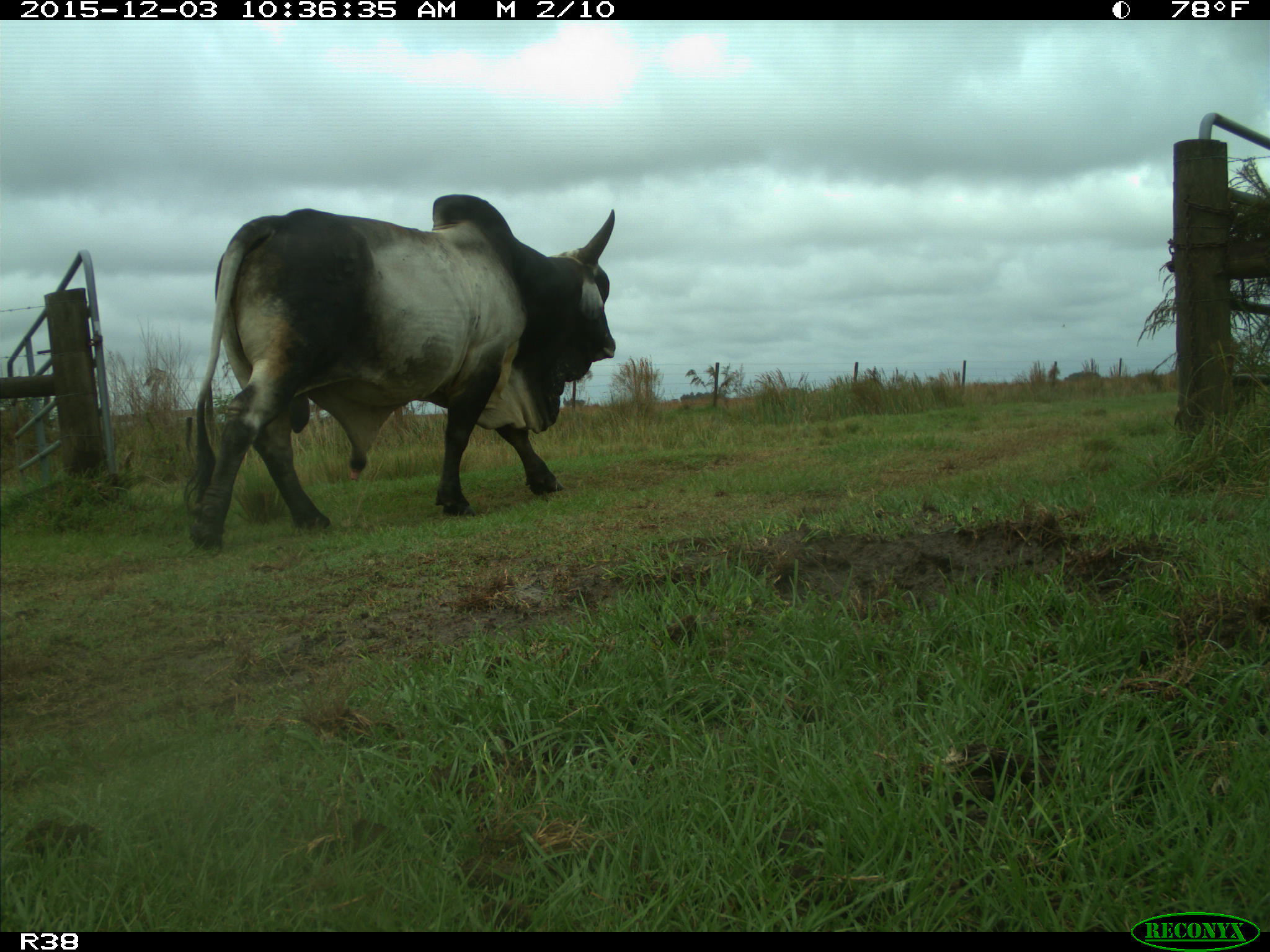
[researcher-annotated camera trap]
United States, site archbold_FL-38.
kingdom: Animalia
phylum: Chordata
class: Mammalia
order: Artiodactyla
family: Bovidae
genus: Bos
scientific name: Bos taurus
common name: domestic cow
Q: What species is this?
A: Bos taurus (domestic cow).